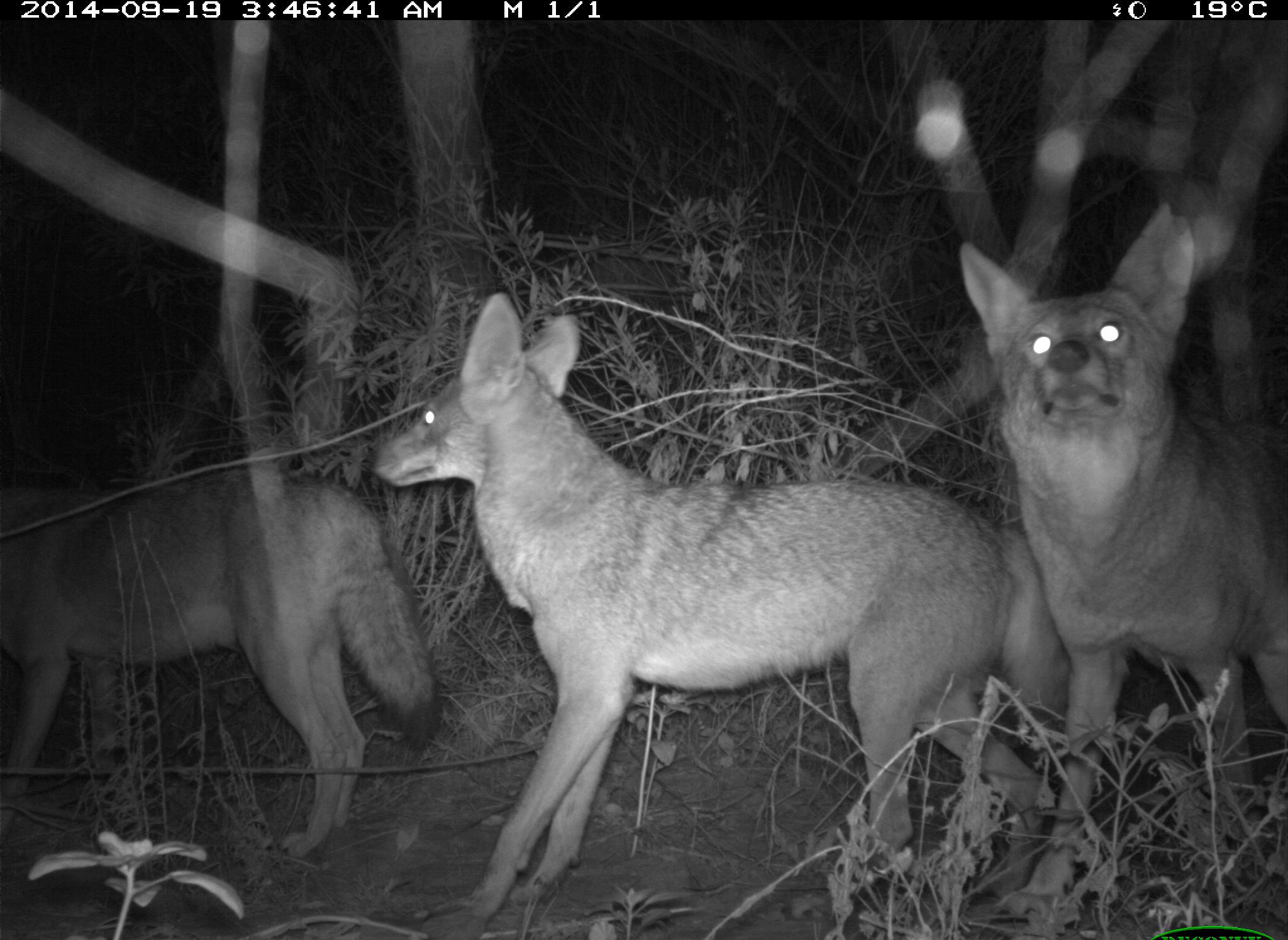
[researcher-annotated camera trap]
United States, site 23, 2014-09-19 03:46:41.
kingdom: Animalia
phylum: Chordata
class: Mammalia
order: Carnivora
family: Canidae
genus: Canis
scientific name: Canis latrans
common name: coyote